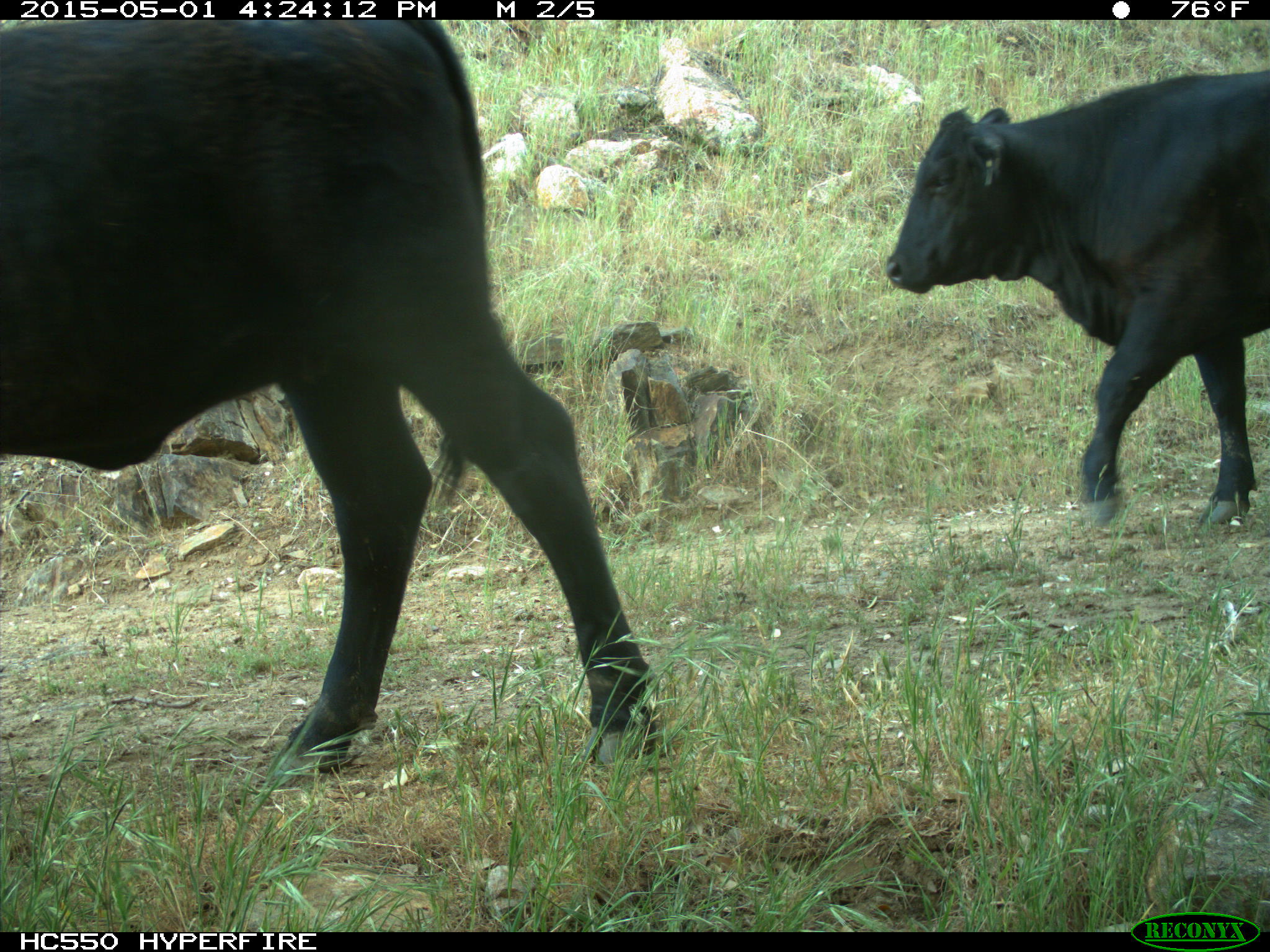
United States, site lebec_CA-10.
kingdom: Animalia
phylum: Chordata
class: Mammalia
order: Artiodactyla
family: Bovidae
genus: Bos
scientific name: Bos taurus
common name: domestic cow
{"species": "Bos taurus (domestic cow)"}